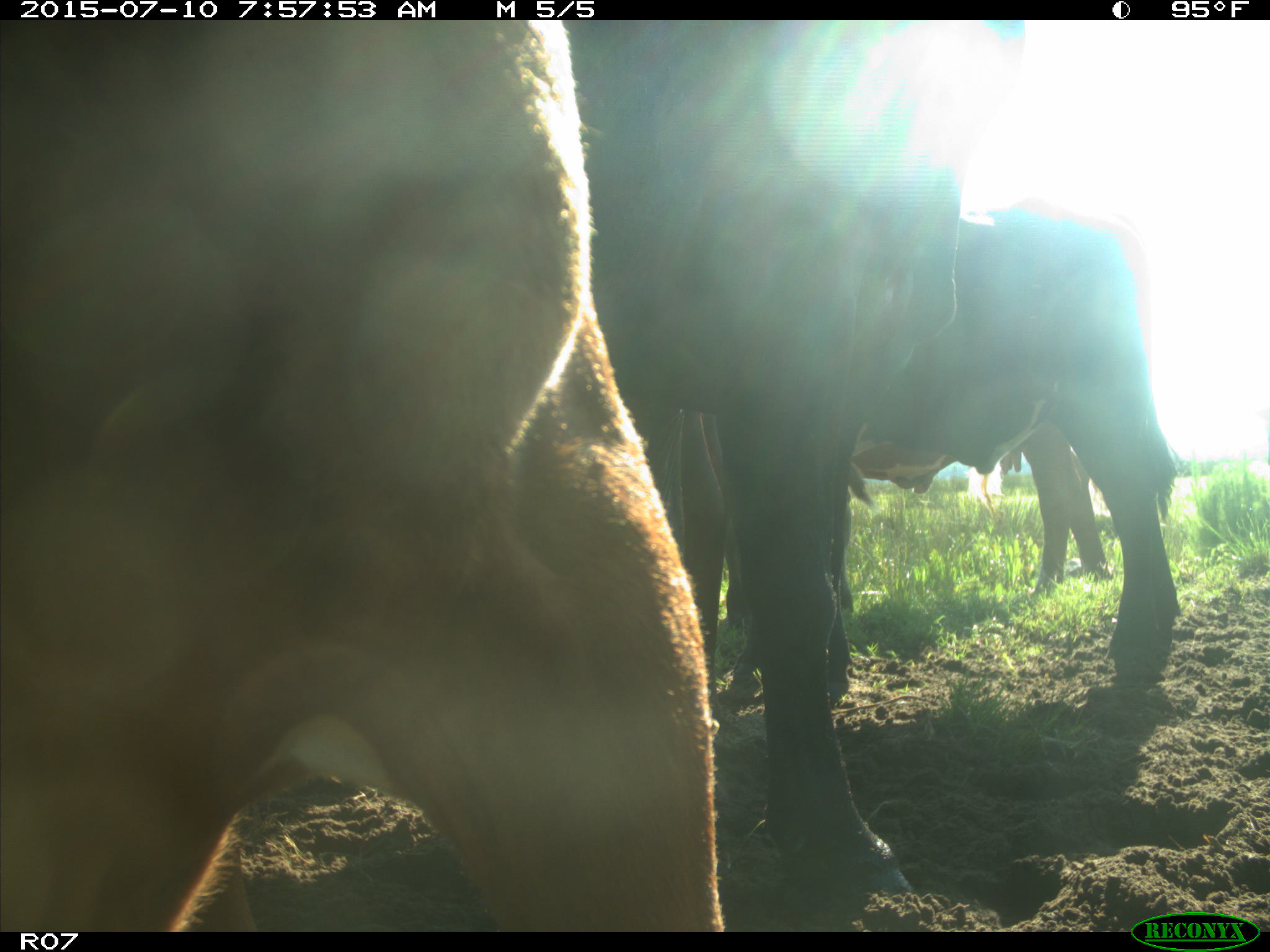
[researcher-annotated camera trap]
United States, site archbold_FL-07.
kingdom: Animalia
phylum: Chordata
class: Mammalia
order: Artiodactyla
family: Bovidae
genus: Bos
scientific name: Bos taurus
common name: domestic cow